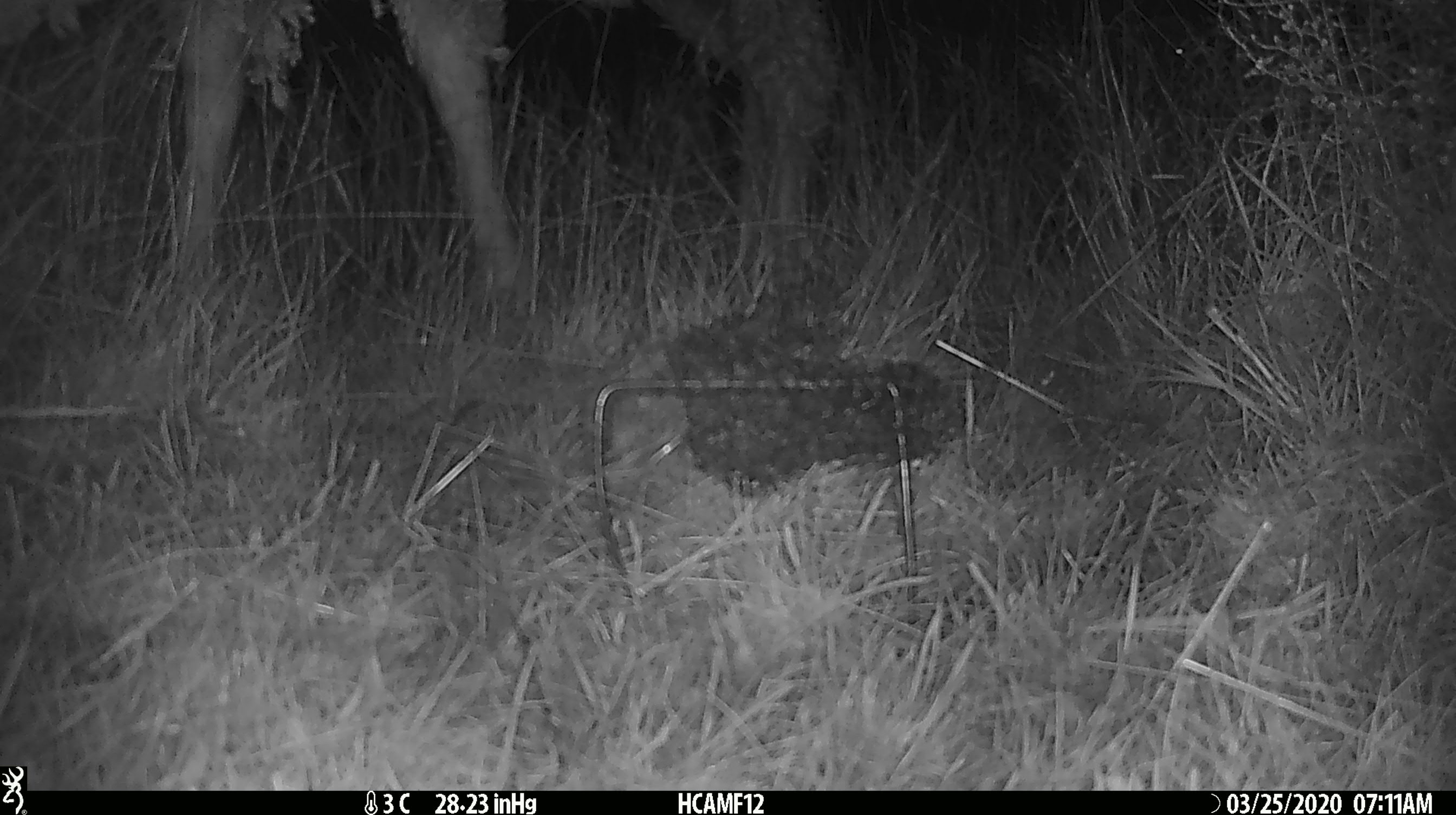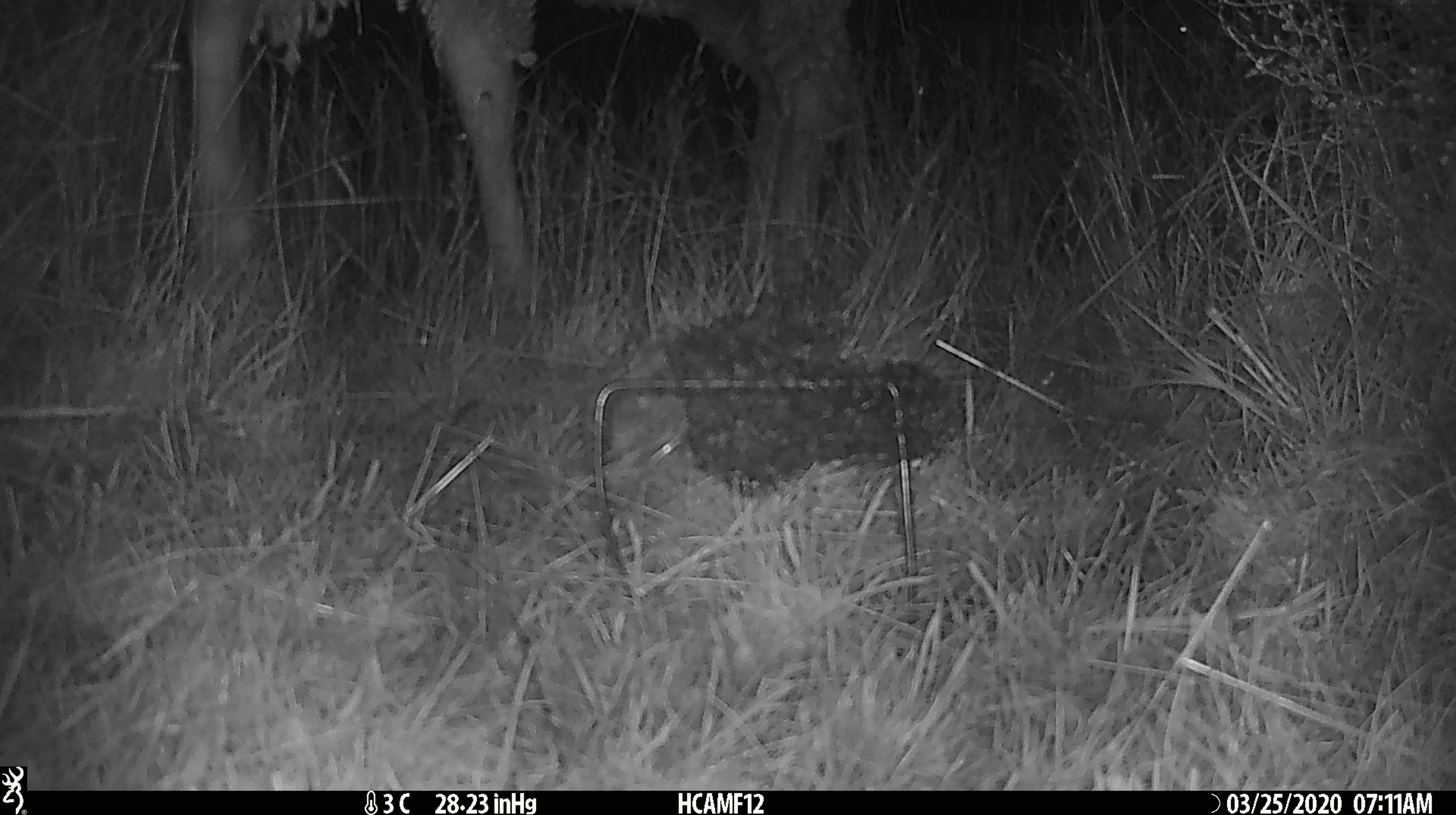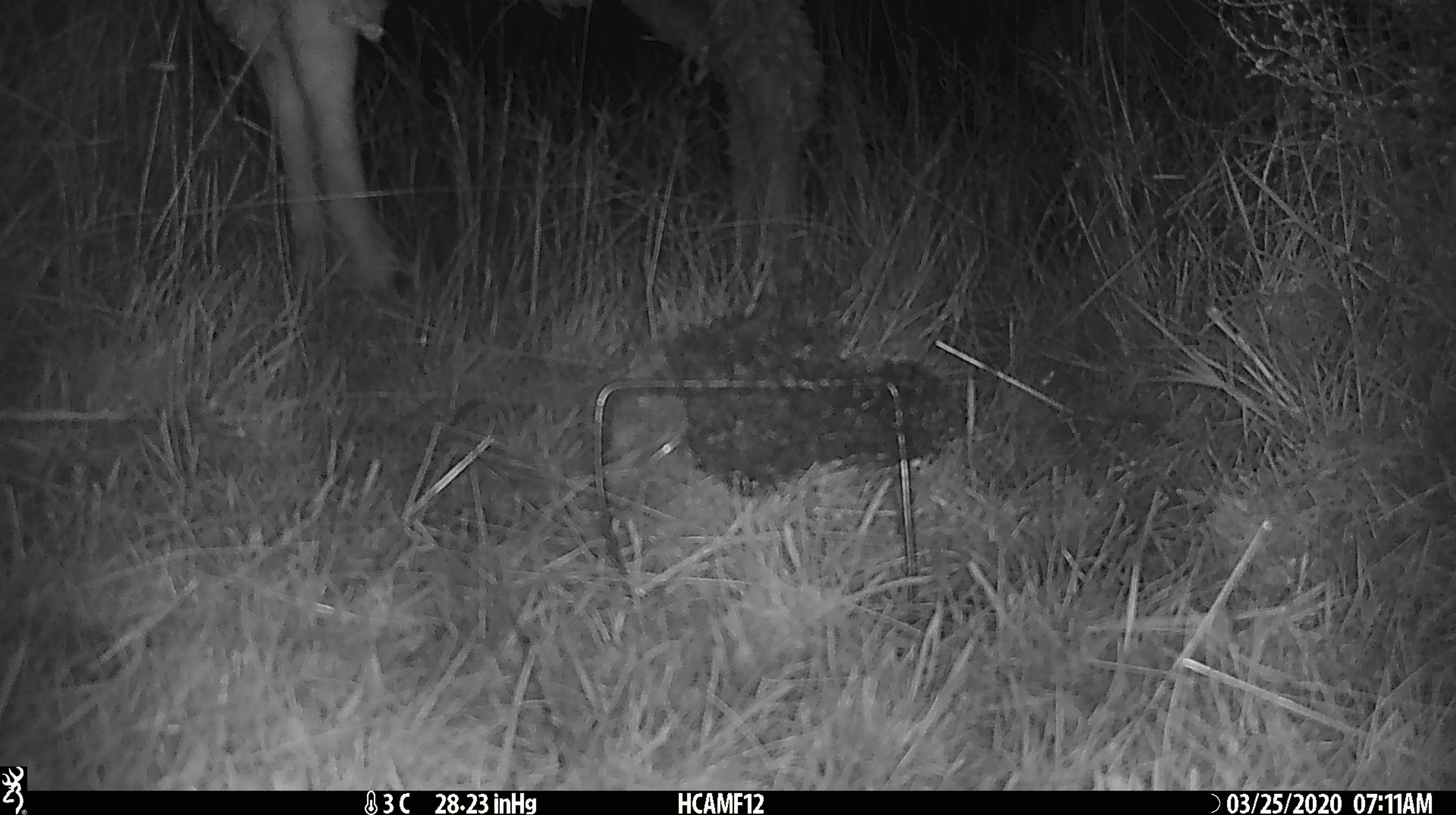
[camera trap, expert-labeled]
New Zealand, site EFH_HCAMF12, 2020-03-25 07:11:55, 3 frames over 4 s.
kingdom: Animalia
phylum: Chordata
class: Mammalia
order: Artiodactyla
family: Bovidae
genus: Ovis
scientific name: Ovis aries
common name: domestic sheep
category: sheep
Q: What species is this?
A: Sheep (domestic sheep) (Ovis aries).